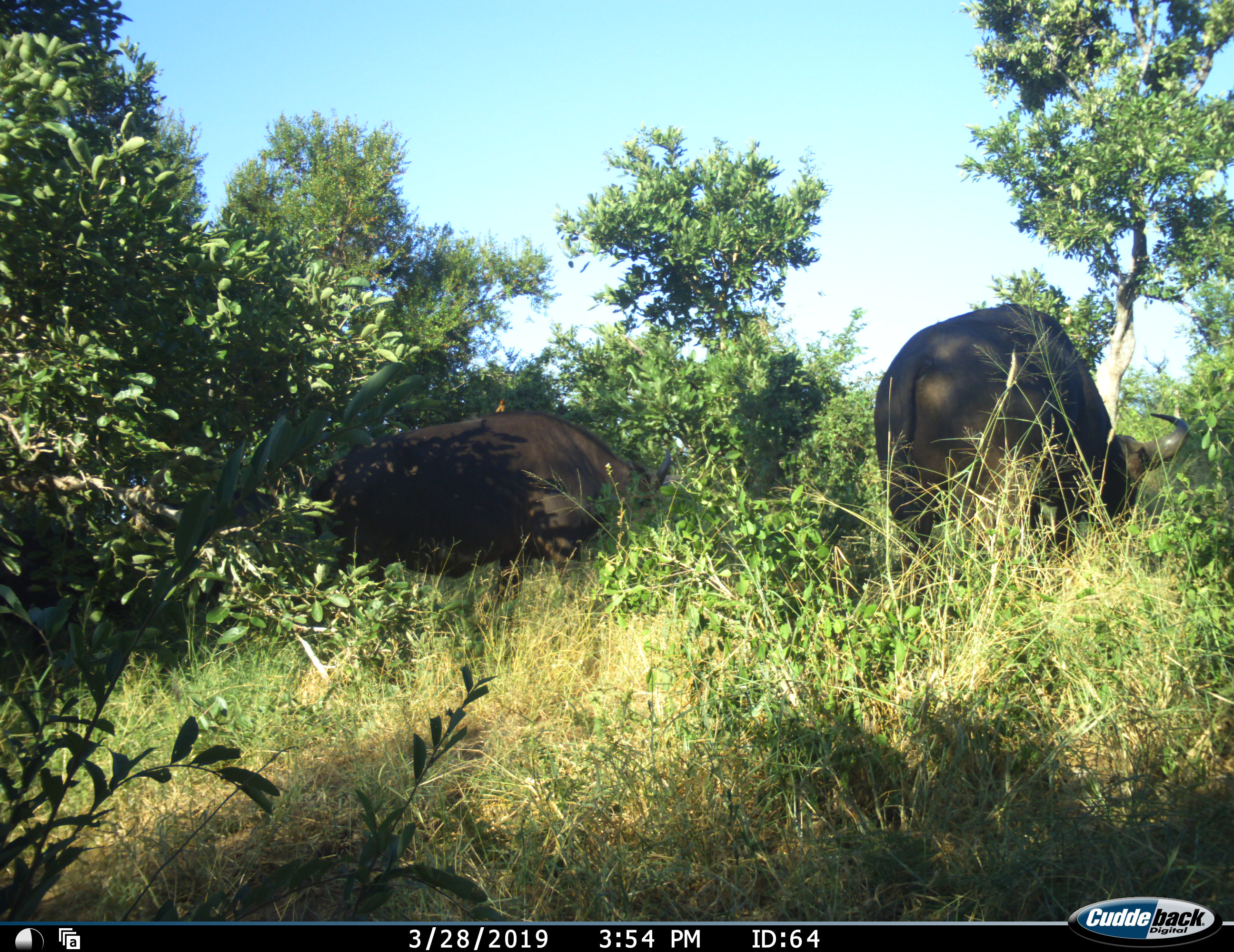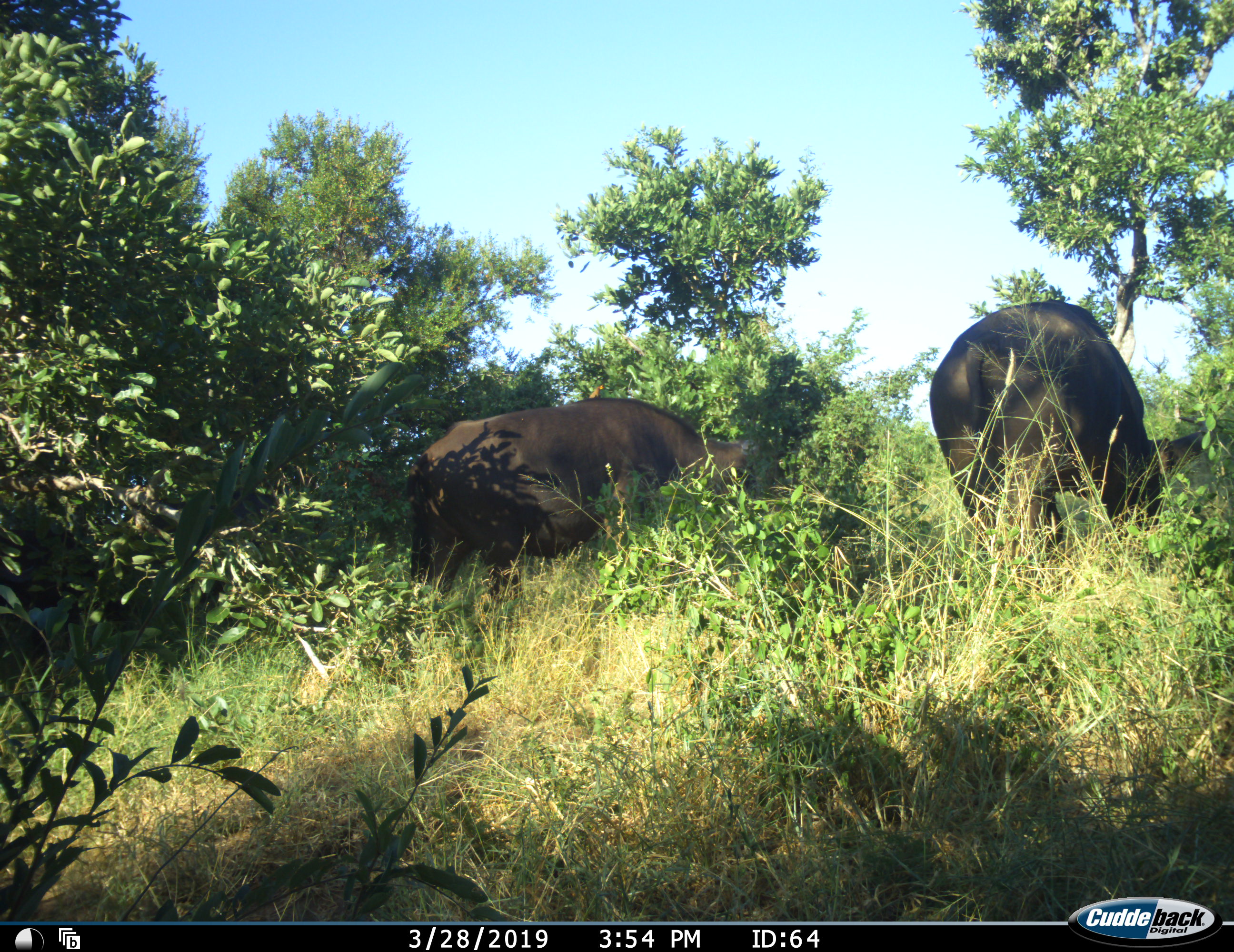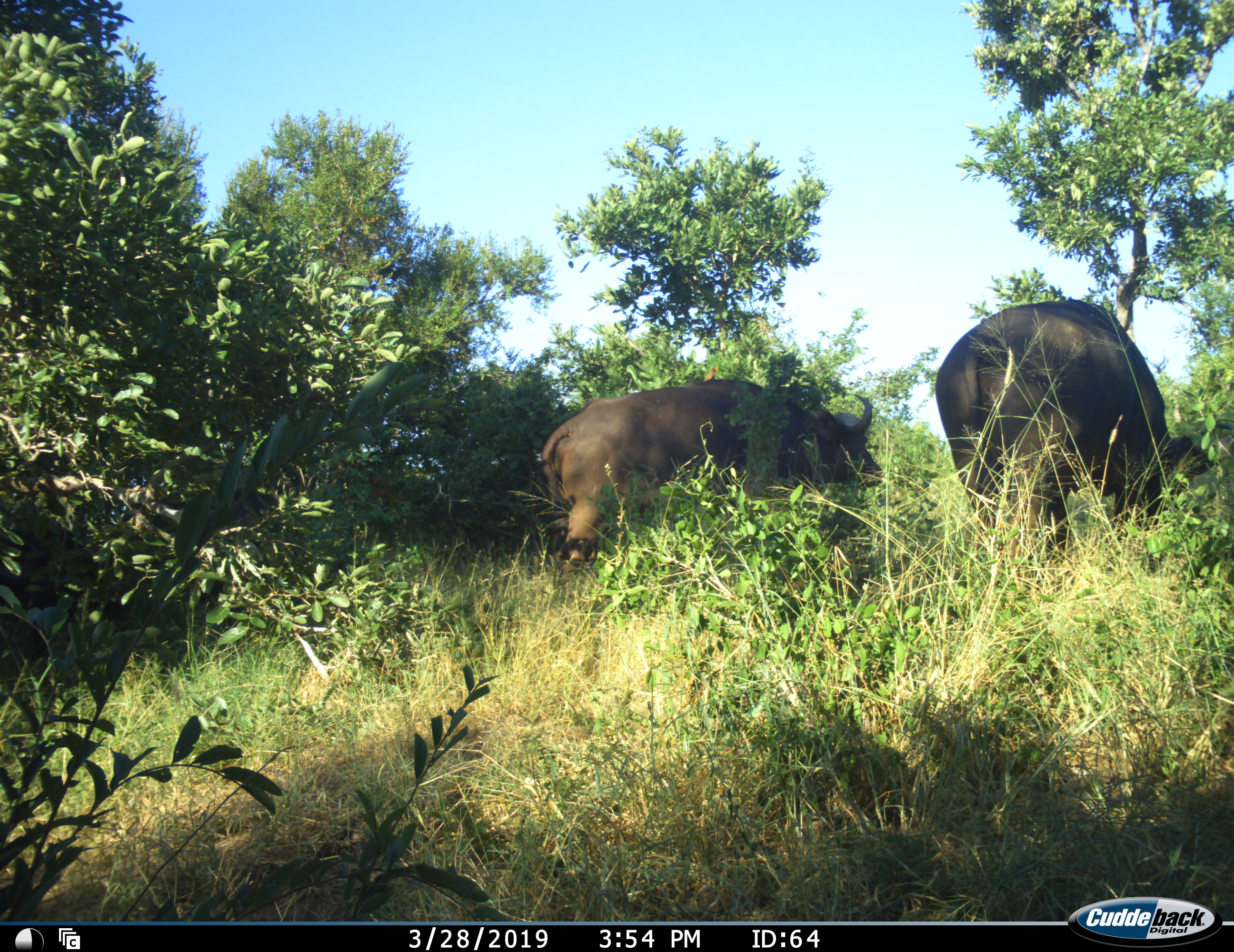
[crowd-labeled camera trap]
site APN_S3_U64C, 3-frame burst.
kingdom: Animalia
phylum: Chordata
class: Mammalia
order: Artiodactyla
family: Bovidae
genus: Syncerus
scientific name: Syncerus caffer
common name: african buffalo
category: buffalo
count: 2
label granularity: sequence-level